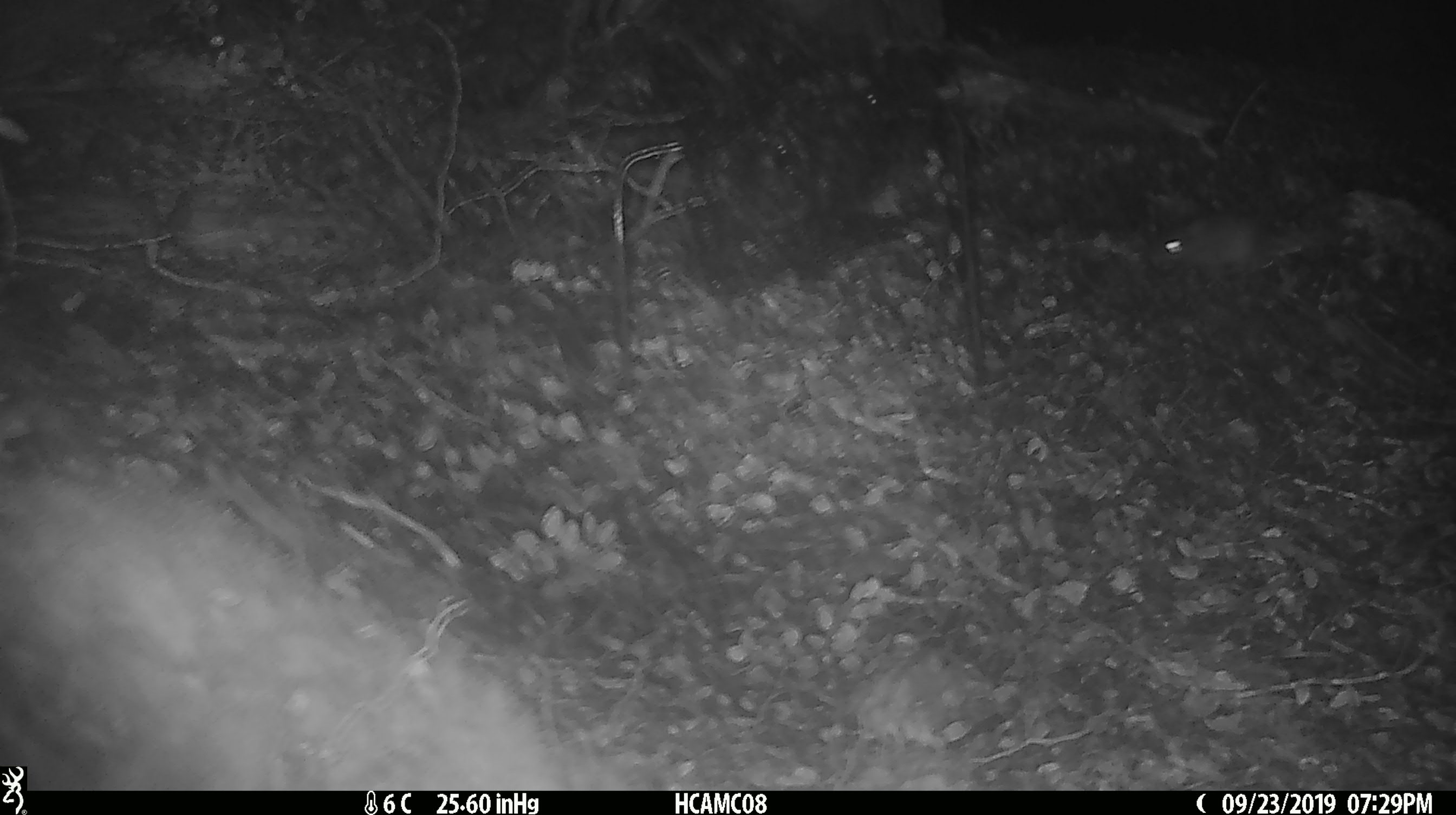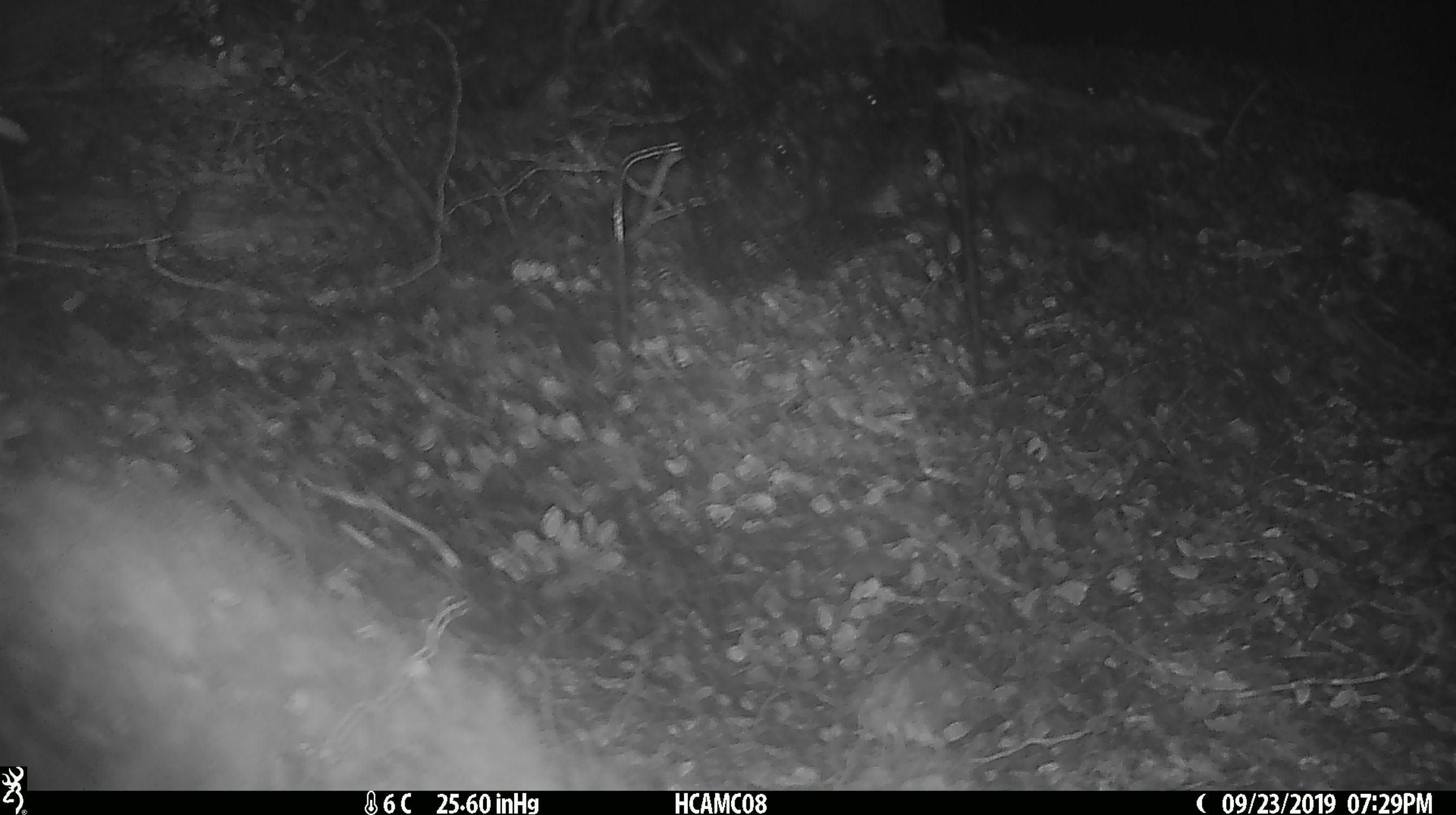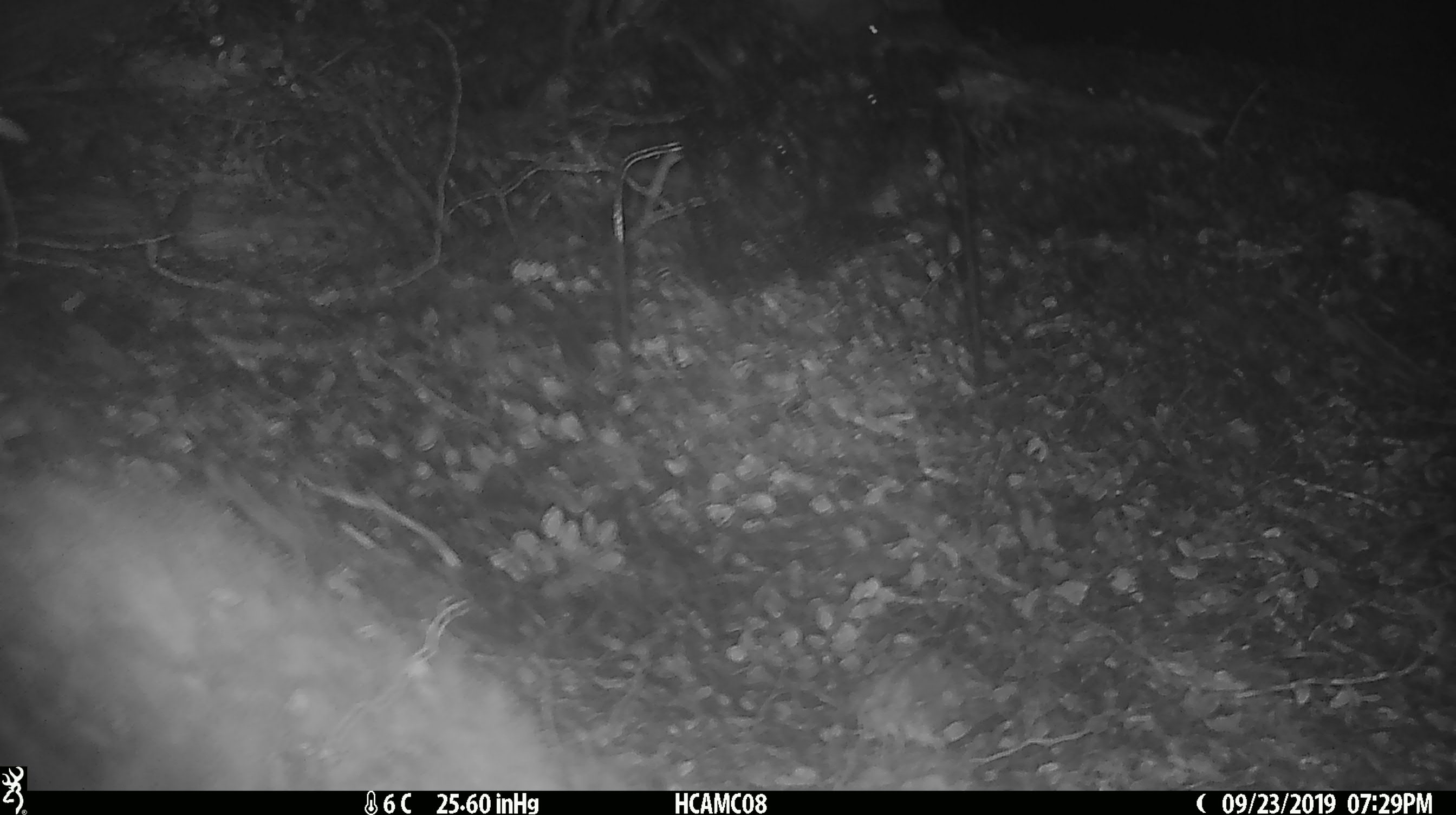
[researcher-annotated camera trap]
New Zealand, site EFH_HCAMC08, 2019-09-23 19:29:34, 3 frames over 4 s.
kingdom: Animalia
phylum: Chordata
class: Mammalia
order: Rodentia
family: Muridae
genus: Mus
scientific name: Mus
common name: mouse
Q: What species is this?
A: Mouse (Mus).